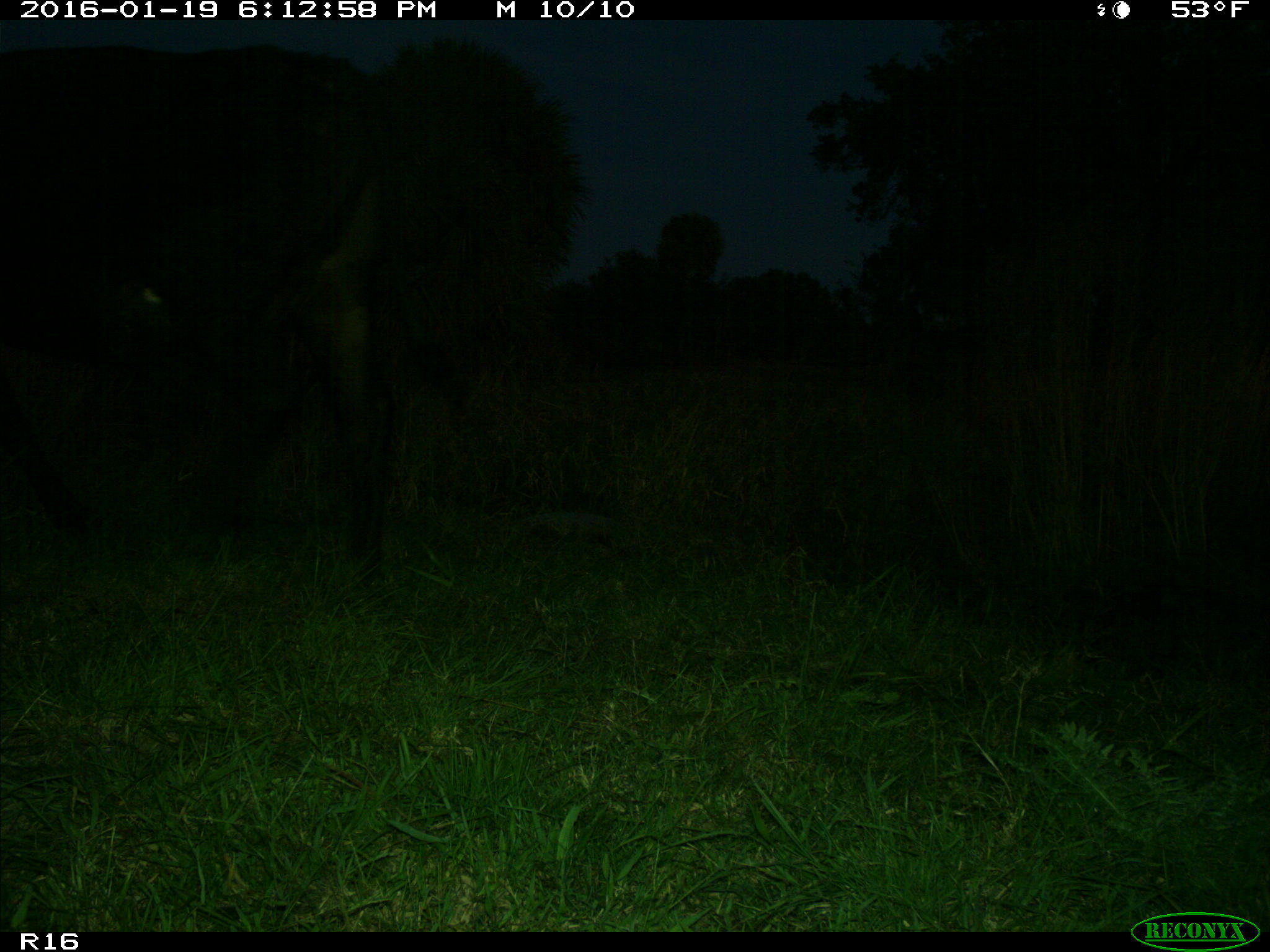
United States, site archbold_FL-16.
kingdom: Animalia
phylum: Chordata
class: Mammalia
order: Artiodactyla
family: Suidae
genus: Sus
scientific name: Sus scrofa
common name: wild boar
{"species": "Sus scrofa (wild boar)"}